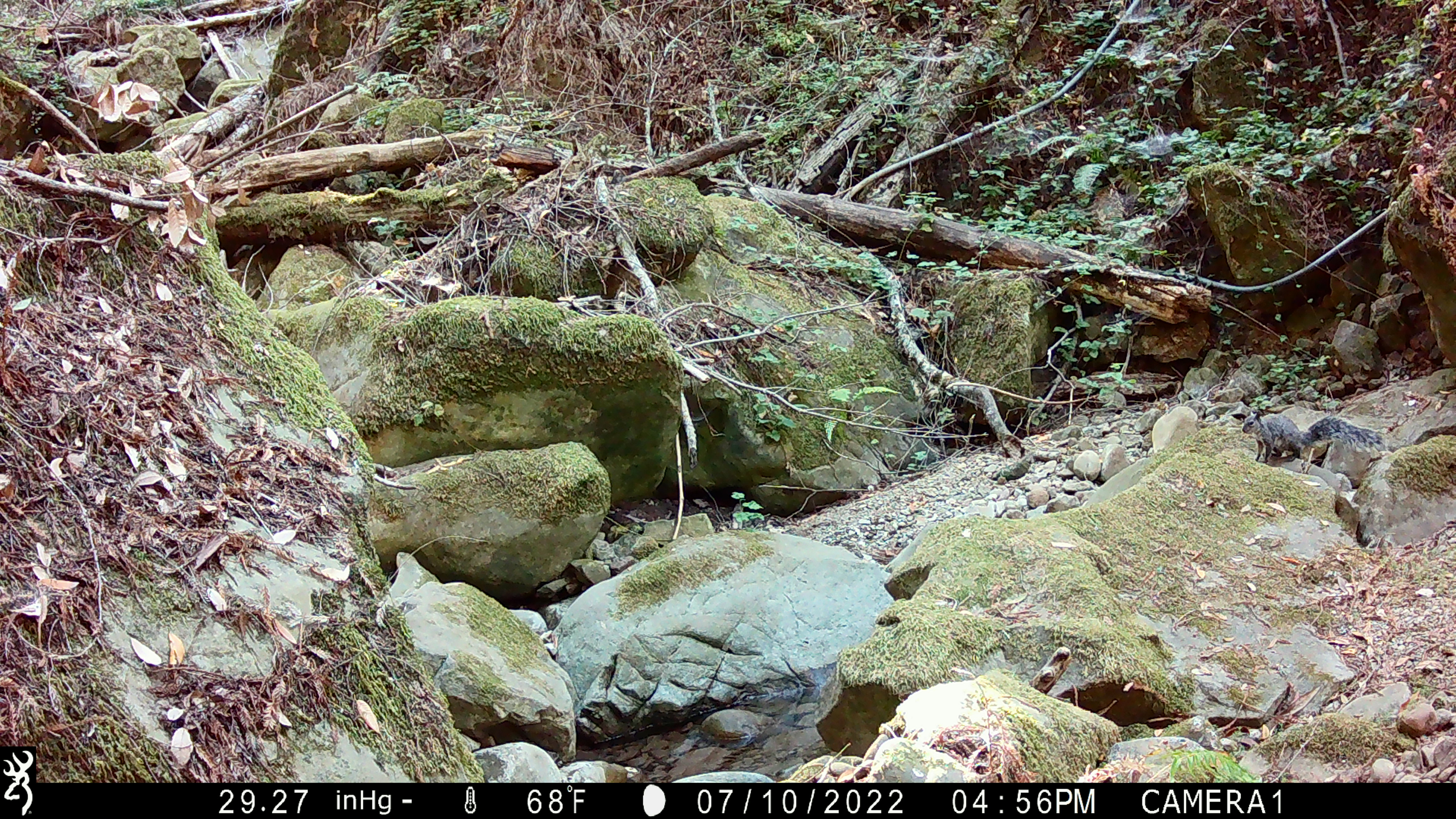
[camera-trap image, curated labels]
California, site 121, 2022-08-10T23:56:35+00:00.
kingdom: Animalia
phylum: Chordata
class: Mammalia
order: Rodentia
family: Sciuridae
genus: Sciurus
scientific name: Sciurus griseus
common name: western gray squirrel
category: western grey squirrel